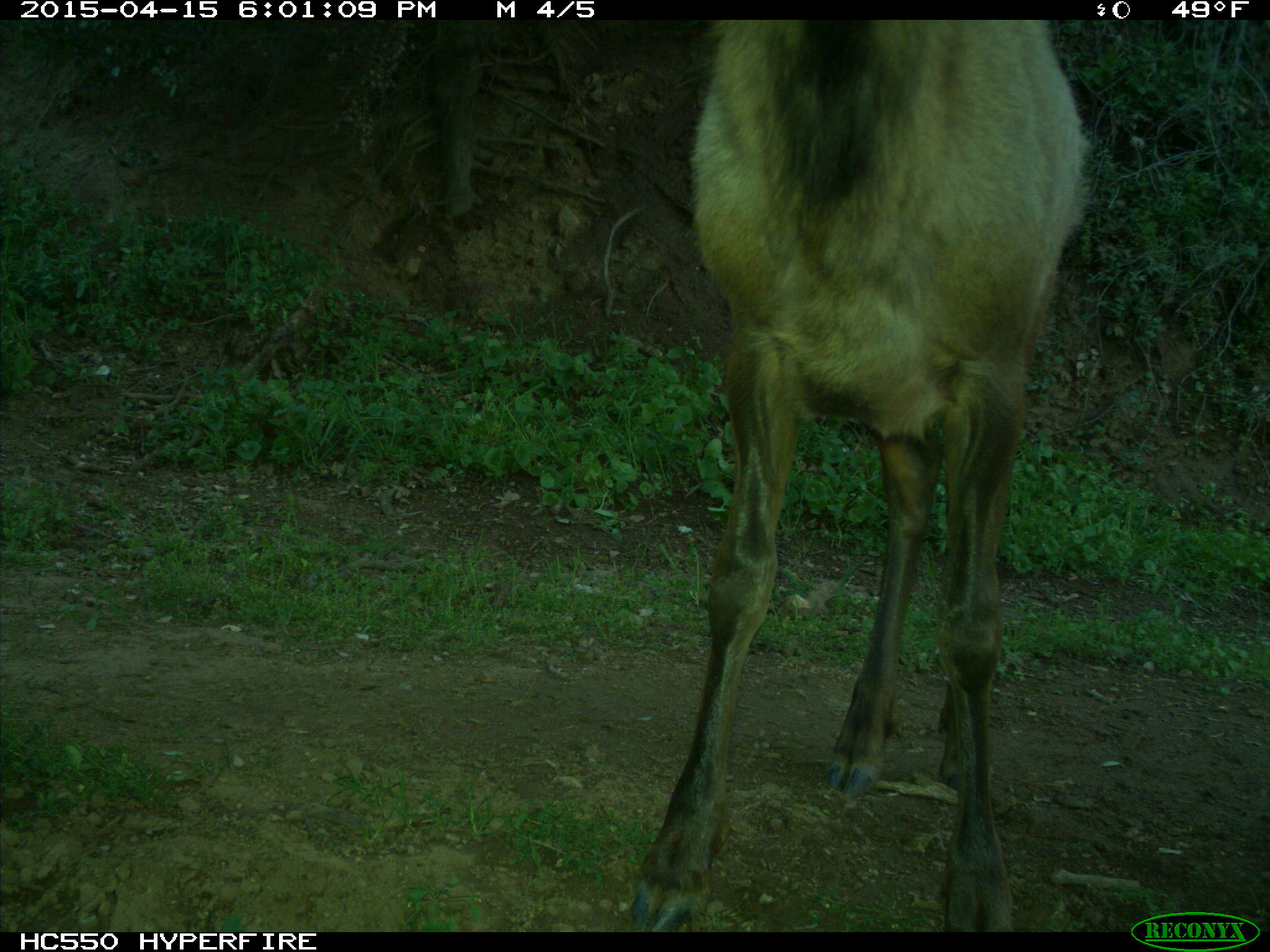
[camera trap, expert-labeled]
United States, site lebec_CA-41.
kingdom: Animalia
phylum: Chordata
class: Mammalia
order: Artiodactyla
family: Cervidae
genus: Cervus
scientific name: Cervus canadensis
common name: elk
Cervus canadensis (elk).